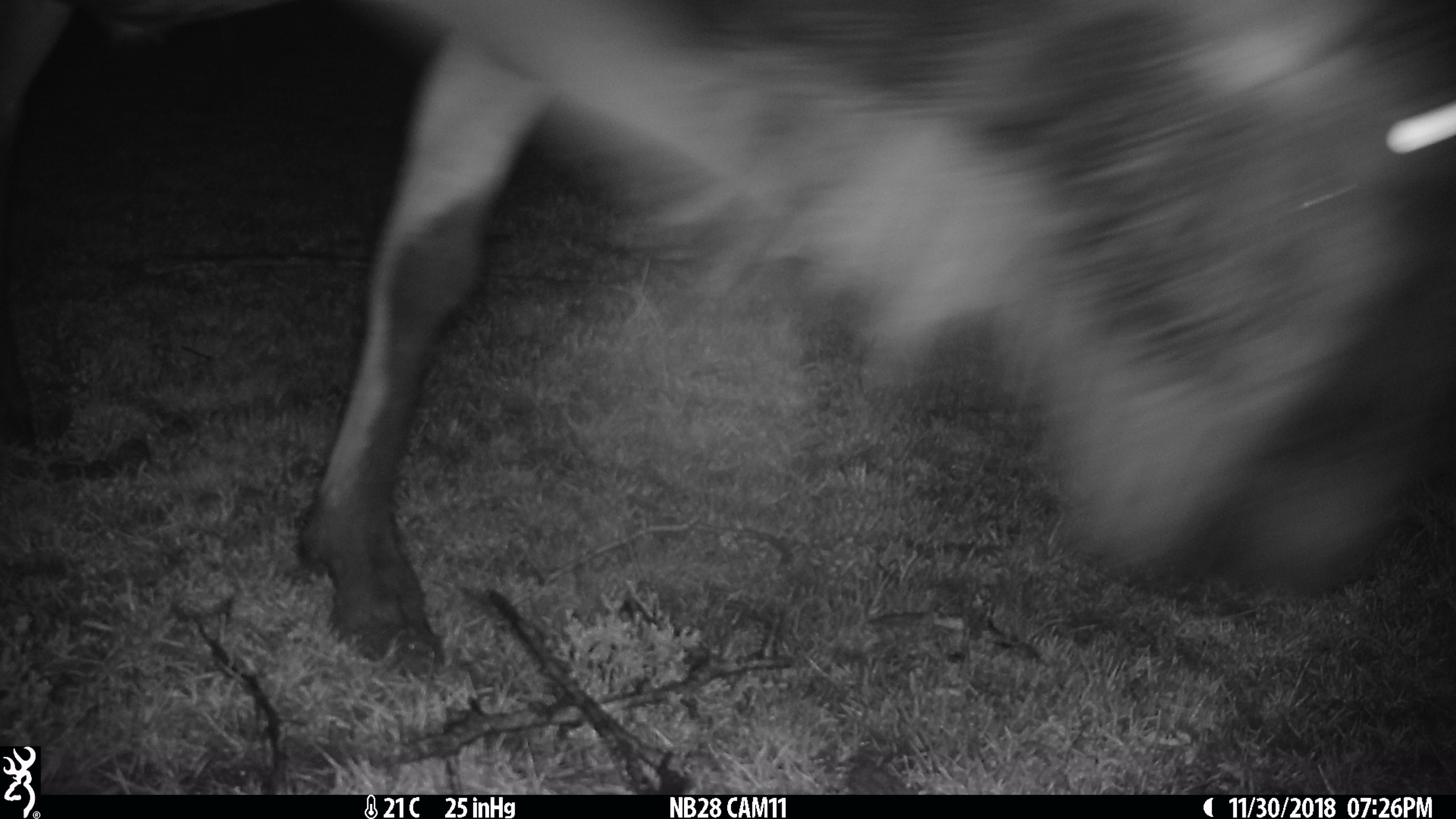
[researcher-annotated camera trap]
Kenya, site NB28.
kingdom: Animalia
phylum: Chordata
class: Mammalia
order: Artiodactyla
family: Bovidae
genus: Connochaetes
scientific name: Connochaetes taurinus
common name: blue wildebeest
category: wildebeest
Wildebeest (blue wildebeest) (Connochaetes taurinus).